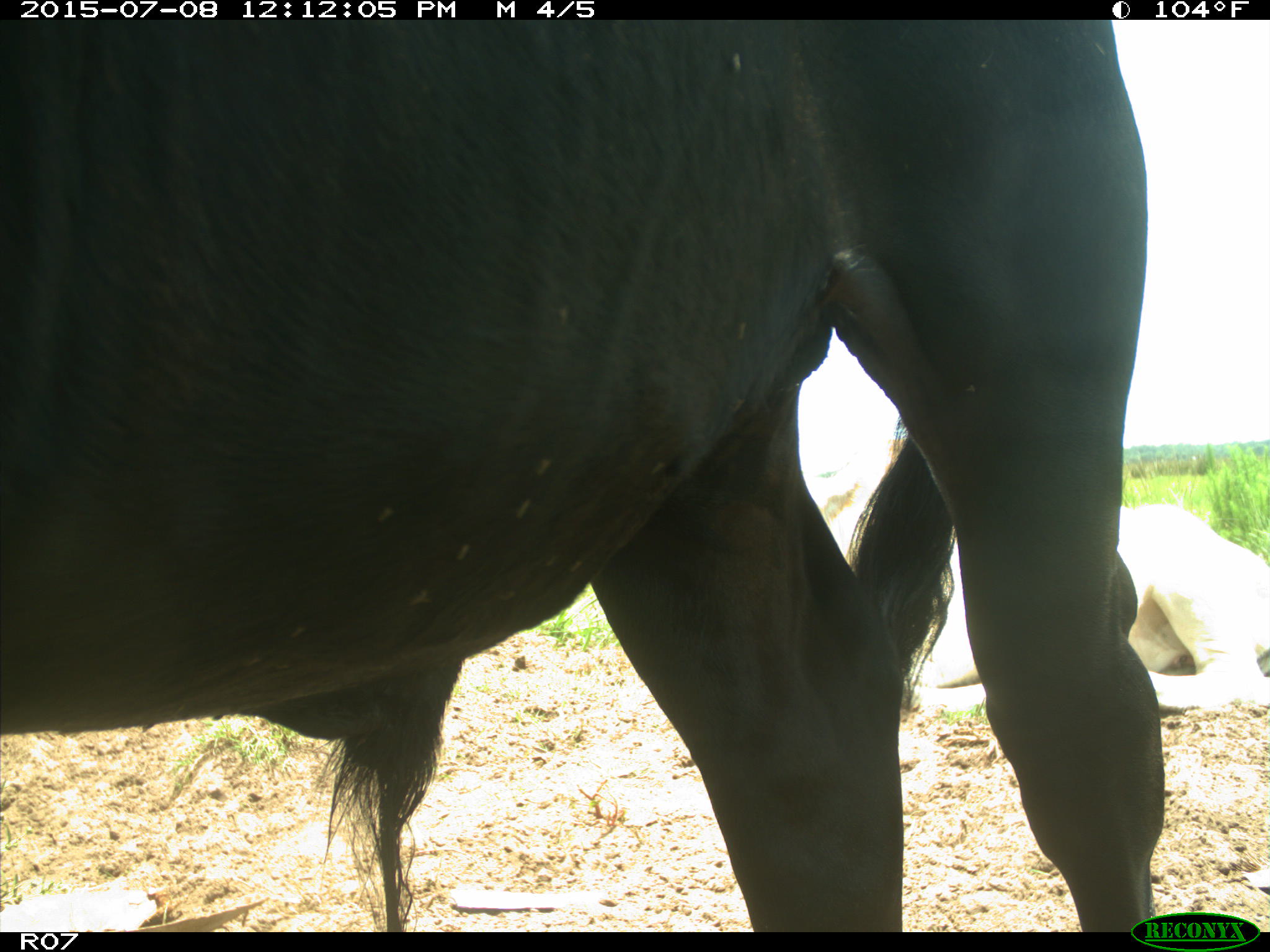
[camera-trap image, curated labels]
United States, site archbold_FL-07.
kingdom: Animalia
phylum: Chordata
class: Mammalia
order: Artiodactyla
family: Bovidae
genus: Bos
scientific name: Bos taurus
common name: domestic cow